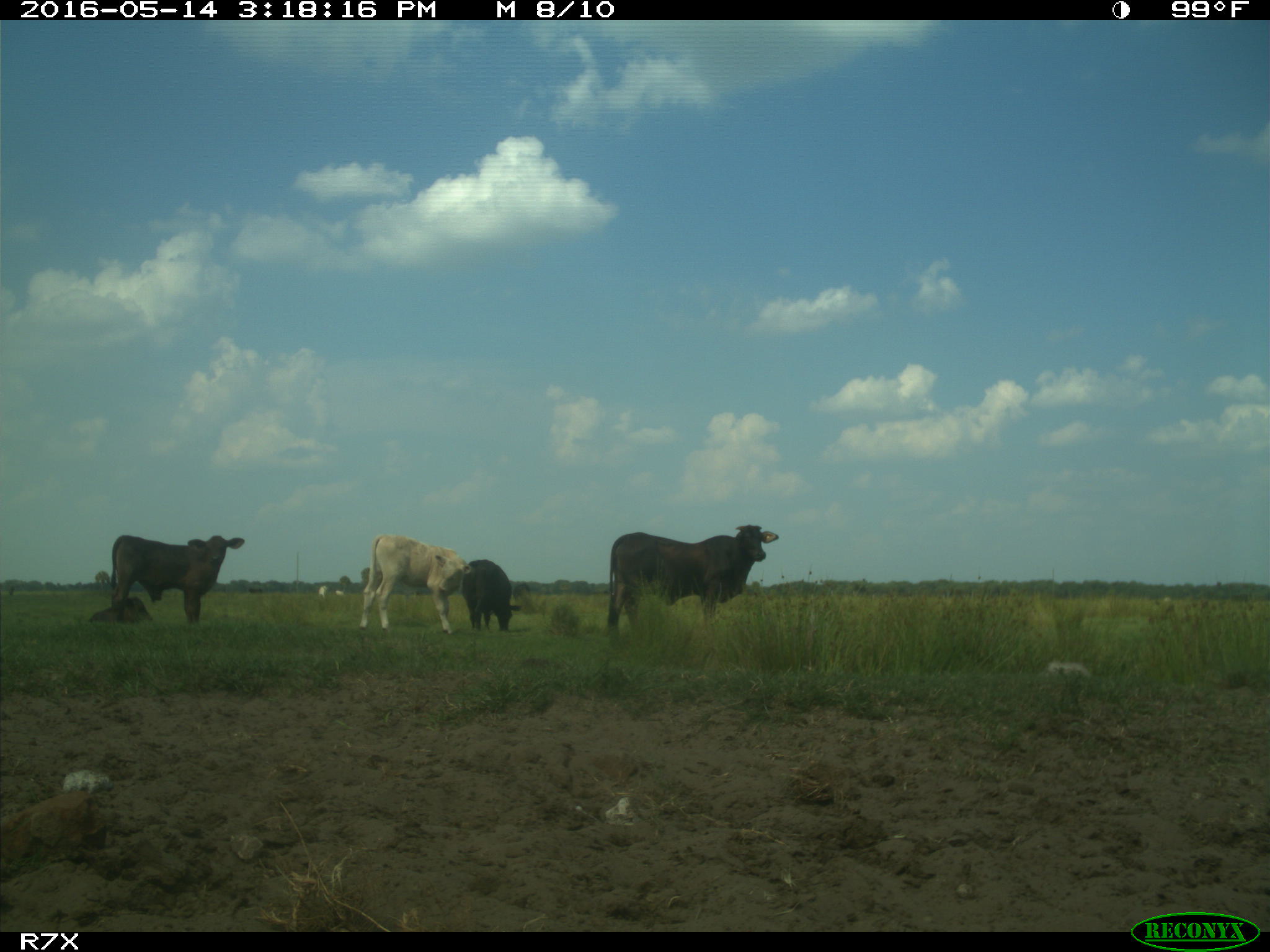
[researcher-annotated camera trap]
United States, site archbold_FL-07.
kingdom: Animalia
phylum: Chordata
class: Mammalia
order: Artiodactyla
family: Bovidae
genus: Bos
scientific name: Bos taurus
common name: domestic cow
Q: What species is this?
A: Bos taurus (domestic cow).